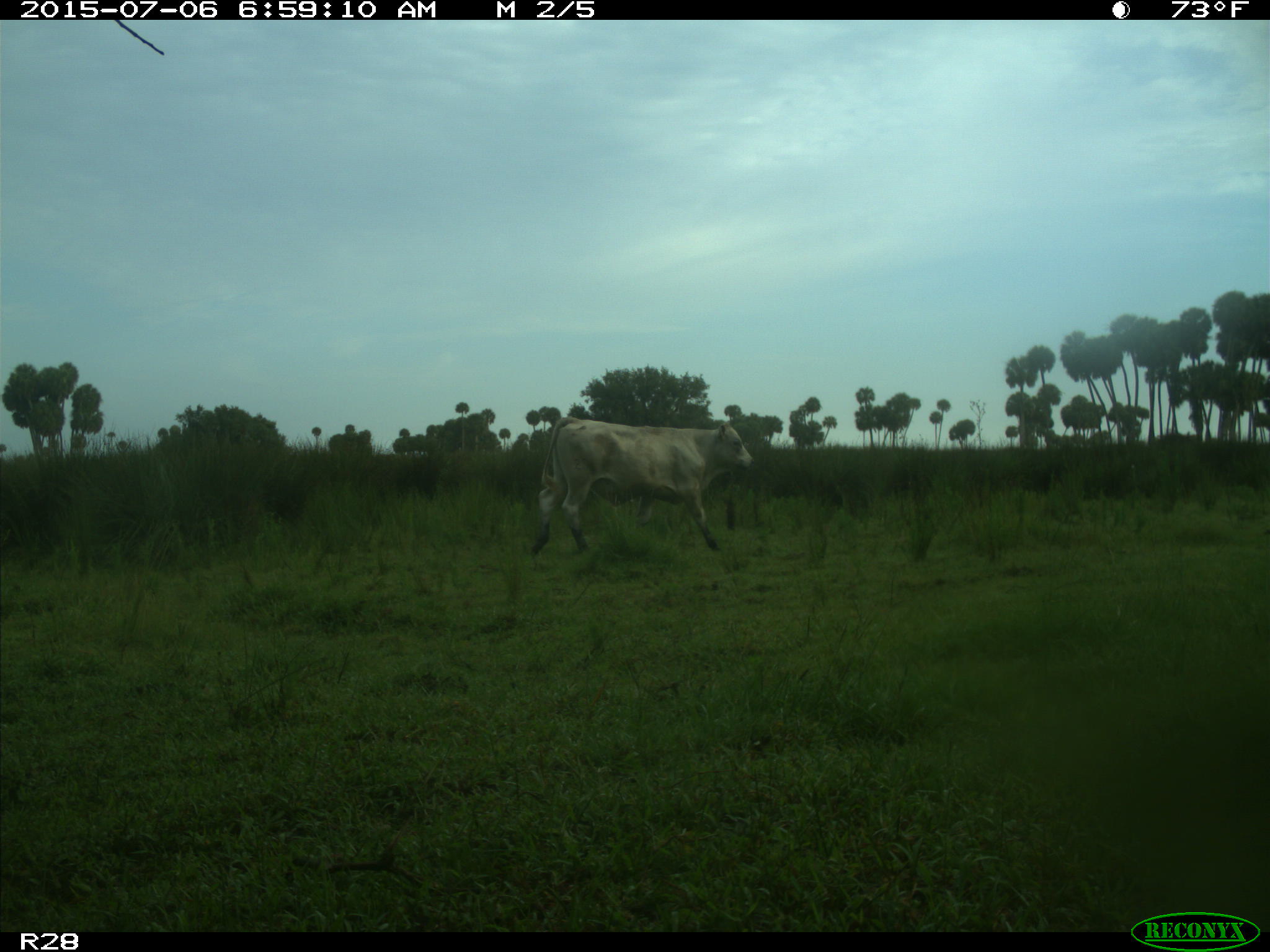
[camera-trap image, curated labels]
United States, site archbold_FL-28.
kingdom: Animalia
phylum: Chordata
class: Mammalia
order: Artiodactyla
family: Bovidae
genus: Bos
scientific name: Bos taurus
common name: domestic cow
Bos taurus (domestic cow).